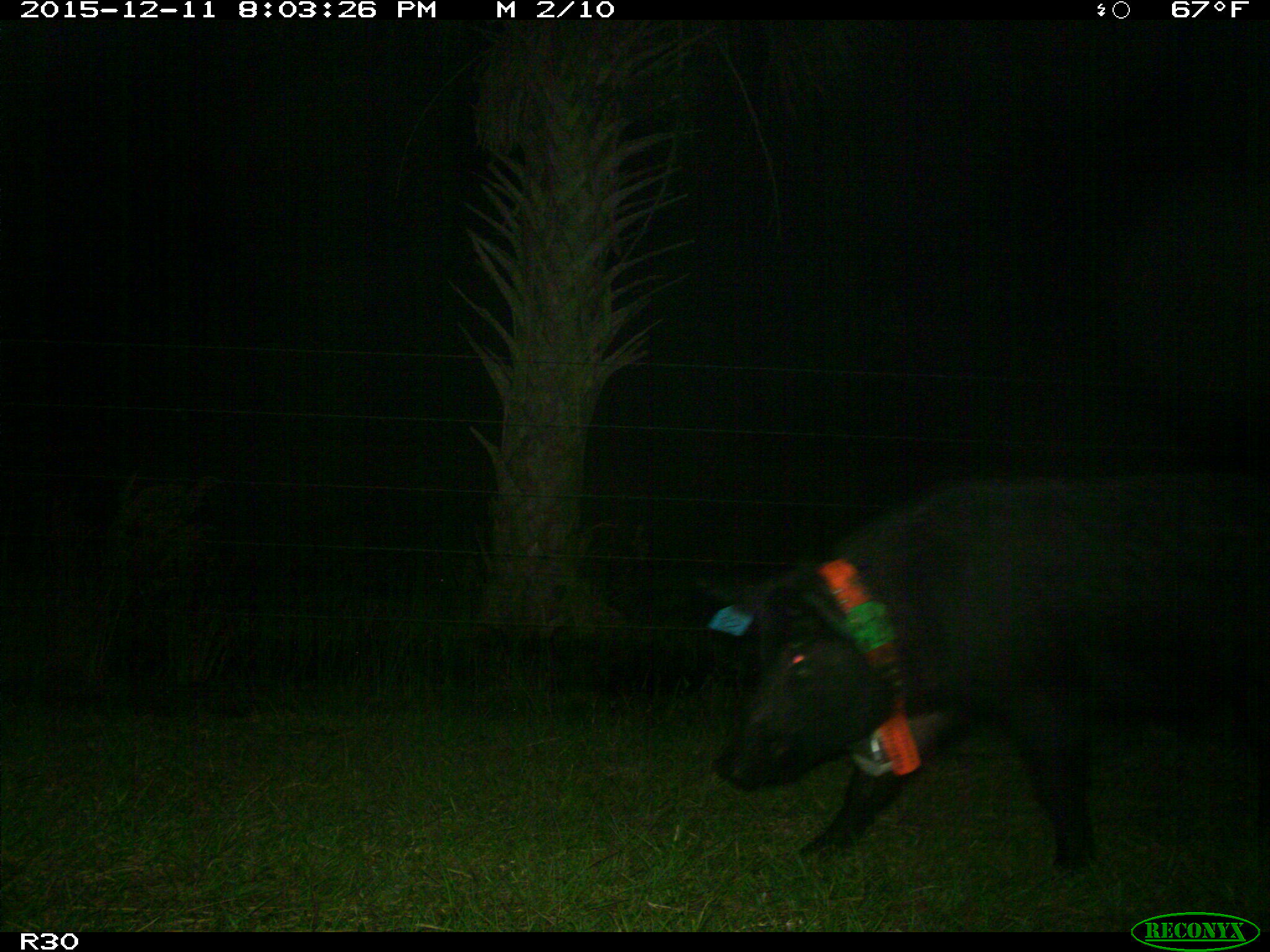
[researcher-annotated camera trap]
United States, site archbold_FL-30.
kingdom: Animalia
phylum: Chordata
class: Mammalia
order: Artiodactyla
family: Suidae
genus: Sus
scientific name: Sus scrofa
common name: wild boar